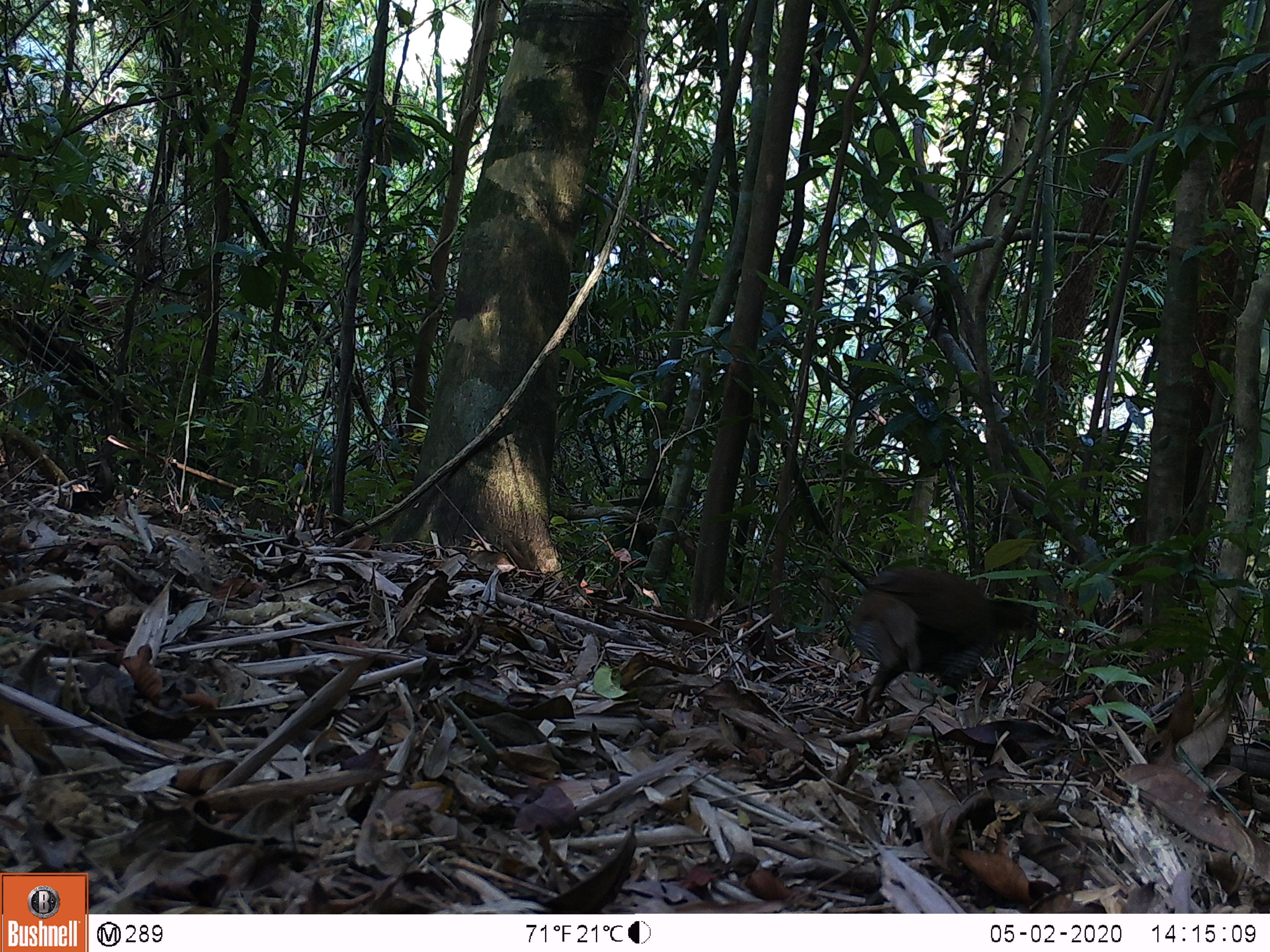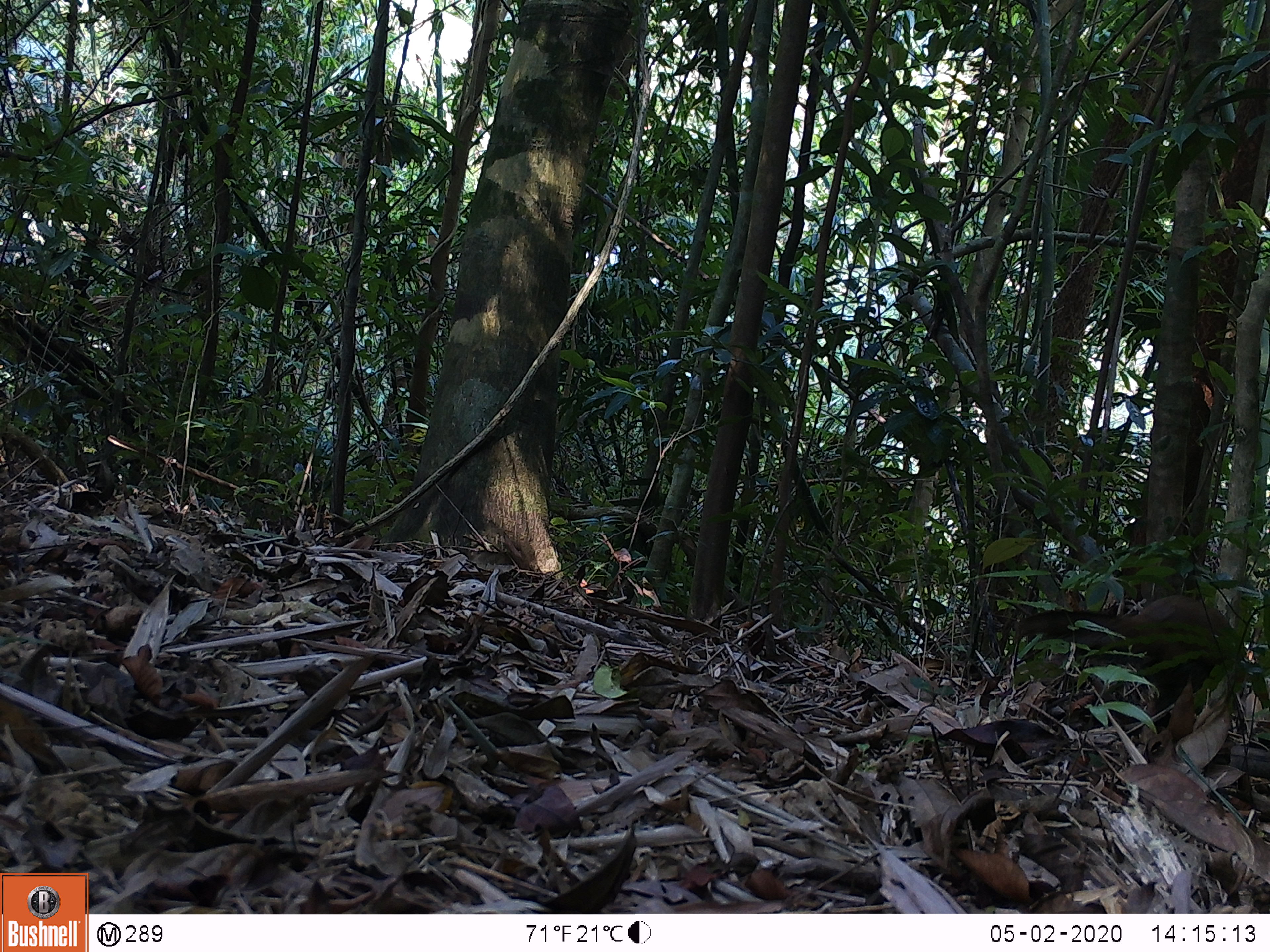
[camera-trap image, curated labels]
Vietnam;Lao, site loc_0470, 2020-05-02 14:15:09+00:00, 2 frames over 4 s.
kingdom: Animalia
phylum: Chordata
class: Aves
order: Galliformes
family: Phasianidae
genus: Lophura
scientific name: Lophura nycthemera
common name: silver pheasant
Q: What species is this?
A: Silver pheasant (Lophura nycthemera).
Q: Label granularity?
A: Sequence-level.